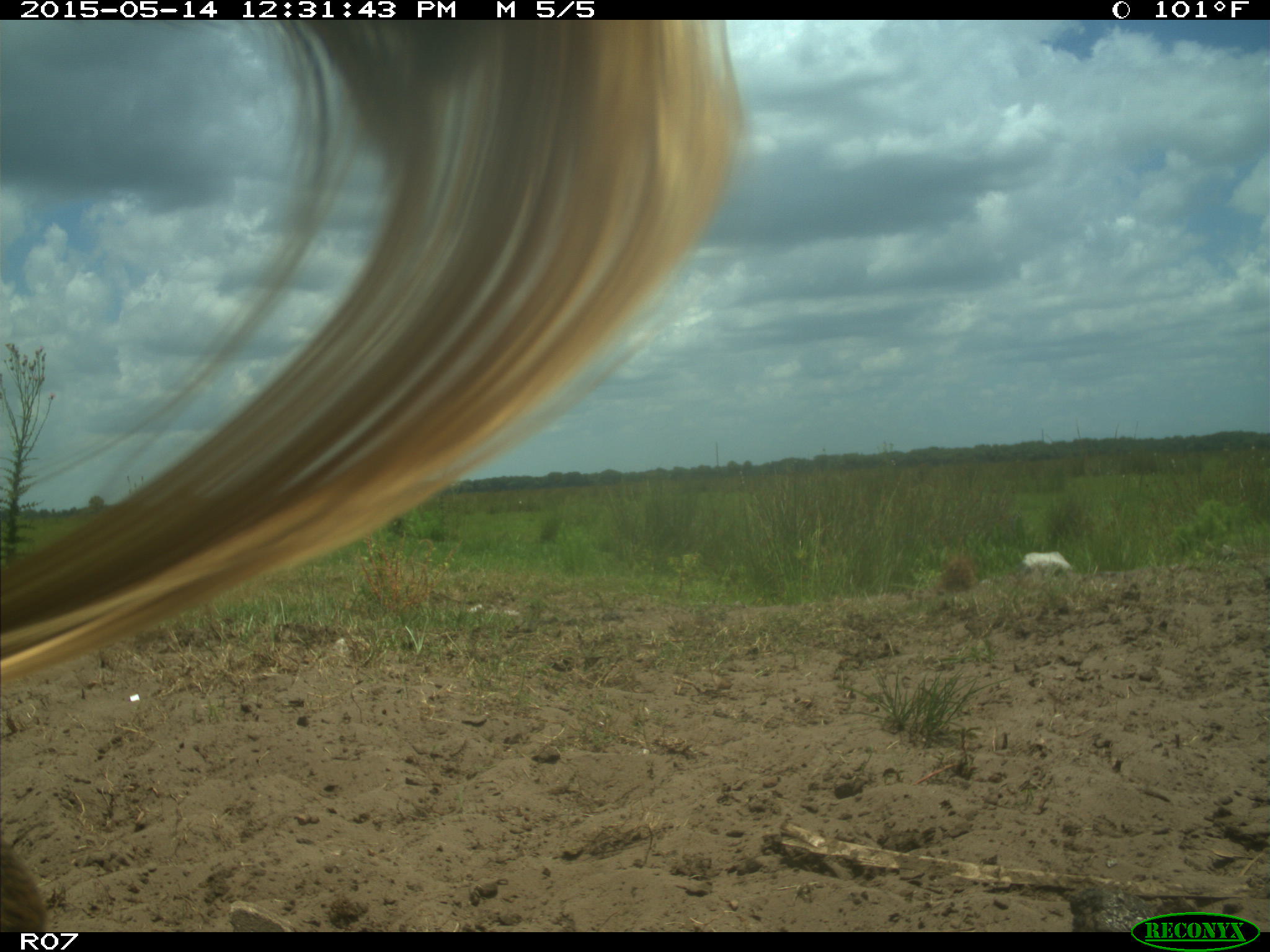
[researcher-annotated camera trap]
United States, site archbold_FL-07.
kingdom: Animalia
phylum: Chordata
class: Mammalia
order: Artiodactyla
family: Bovidae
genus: Bos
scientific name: Bos taurus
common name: domestic cow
Bos taurus (domestic cow).